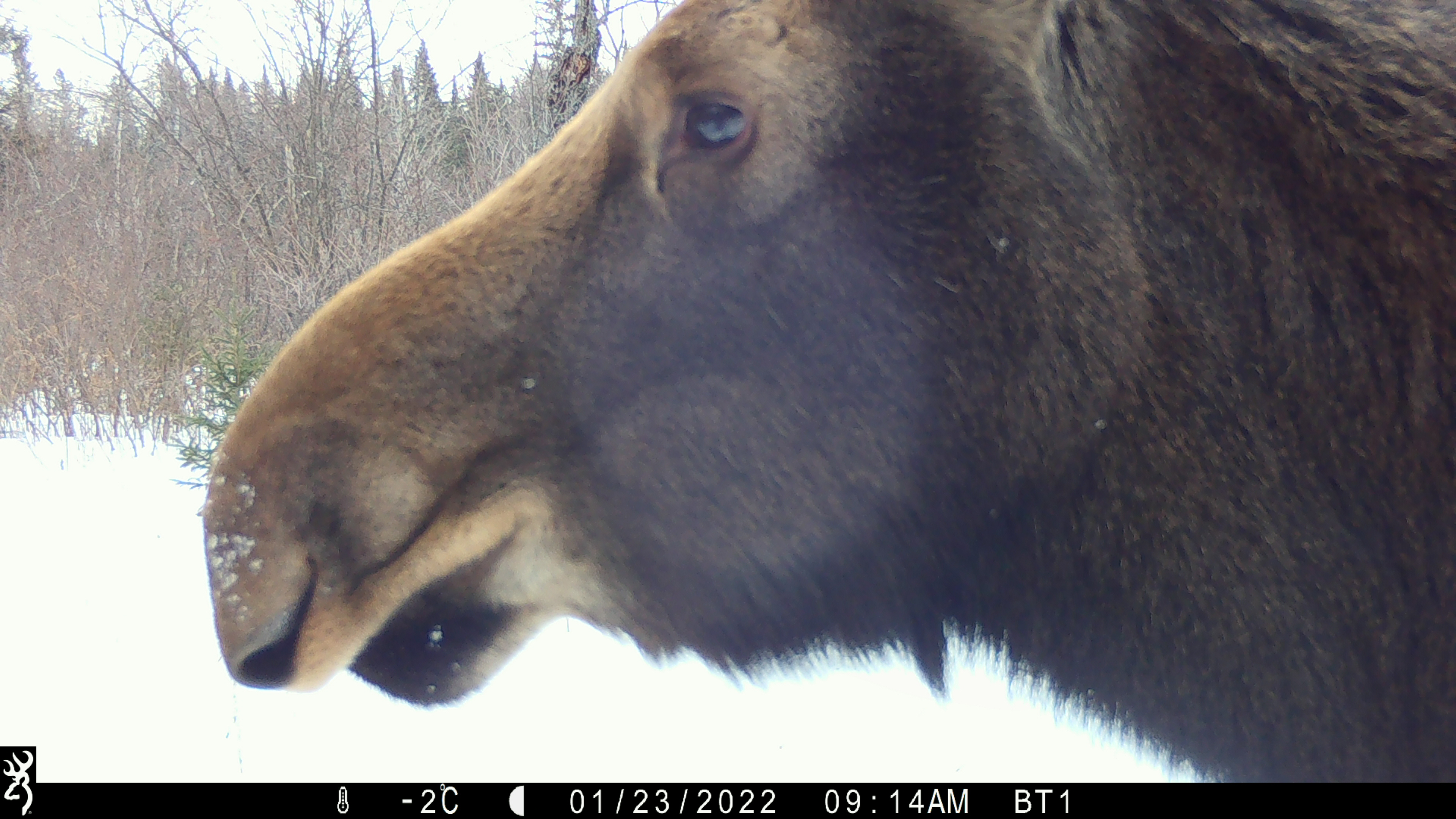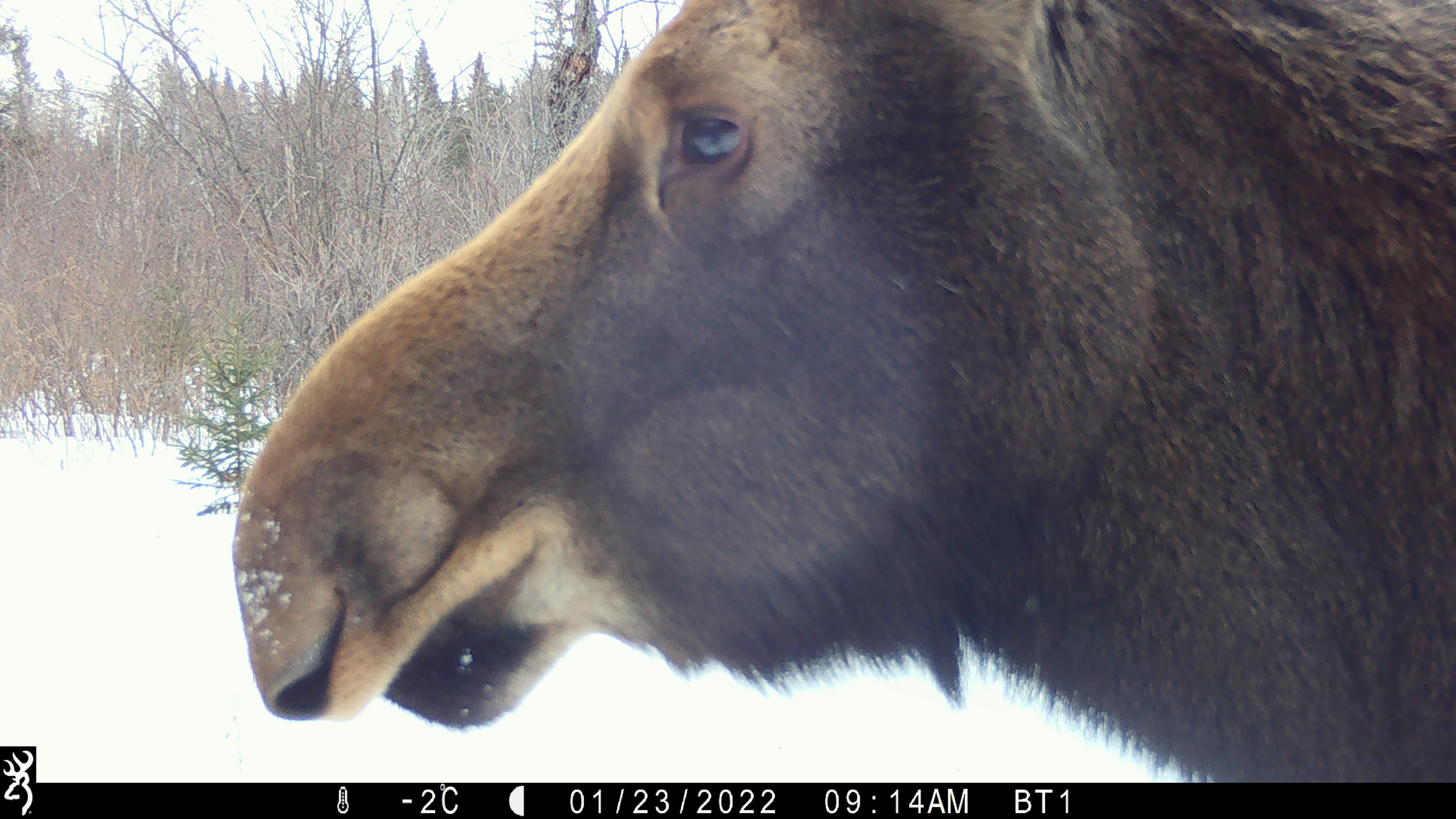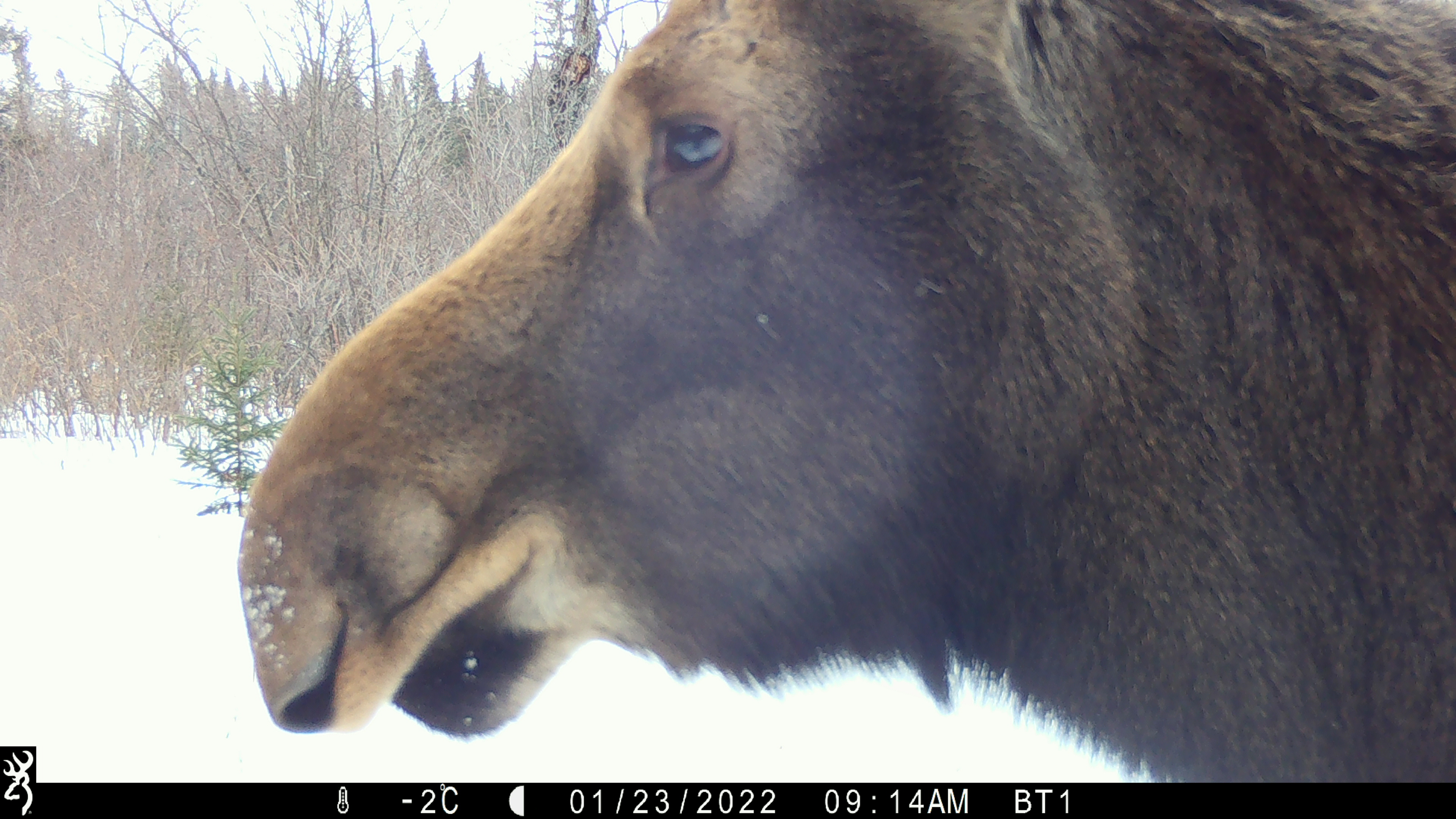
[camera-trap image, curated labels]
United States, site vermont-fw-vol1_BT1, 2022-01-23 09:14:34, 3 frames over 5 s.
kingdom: Animalia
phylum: Chordata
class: Mammalia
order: Artiodactyla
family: Cervidae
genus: Alces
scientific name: Alces alces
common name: moose